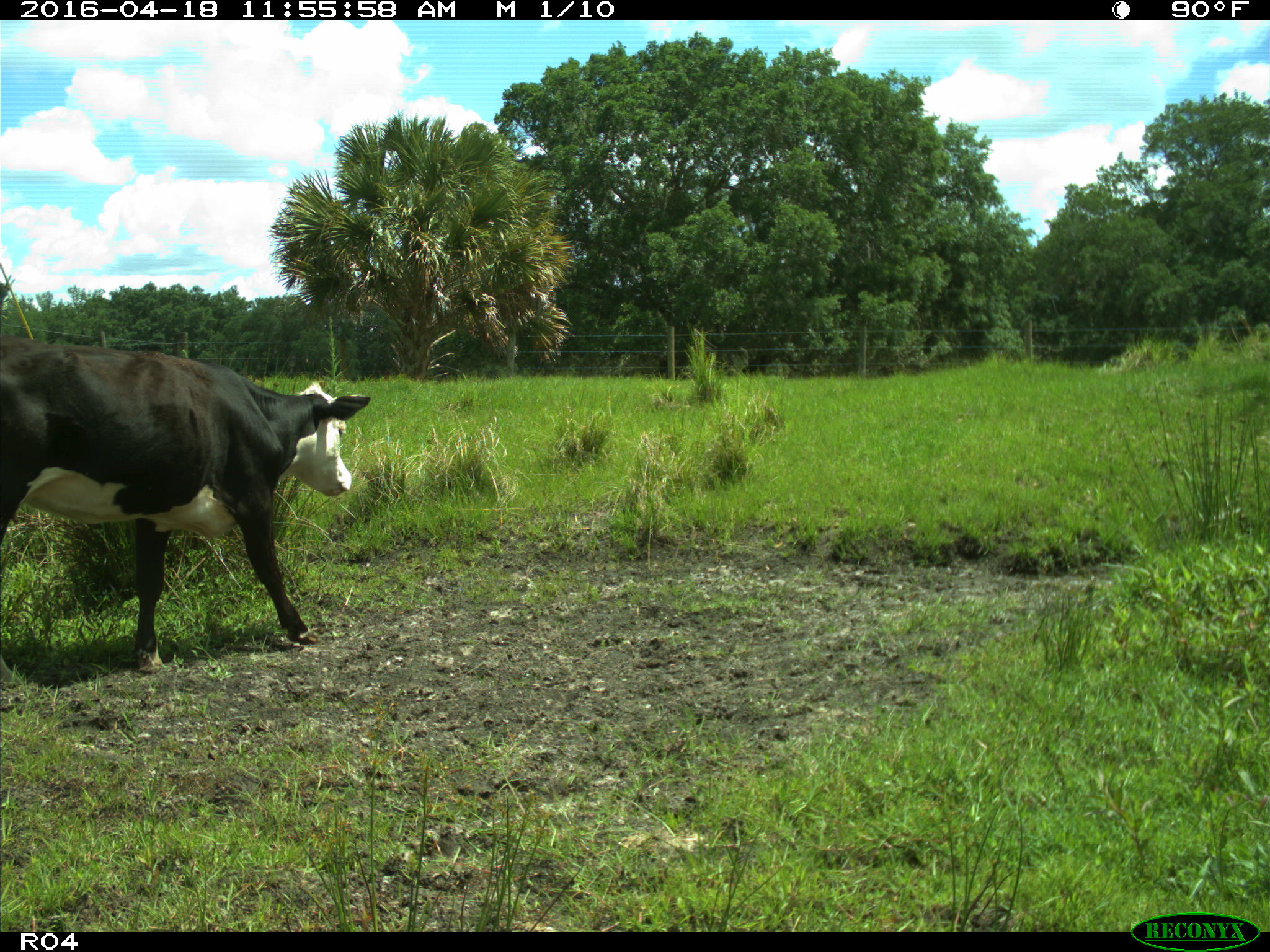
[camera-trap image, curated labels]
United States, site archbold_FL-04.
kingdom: Animalia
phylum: Chordata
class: Mammalia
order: Artiodactyla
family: Bovidae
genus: Bos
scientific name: Bos taurus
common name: domestic cow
Bos taurus (domestic cow).